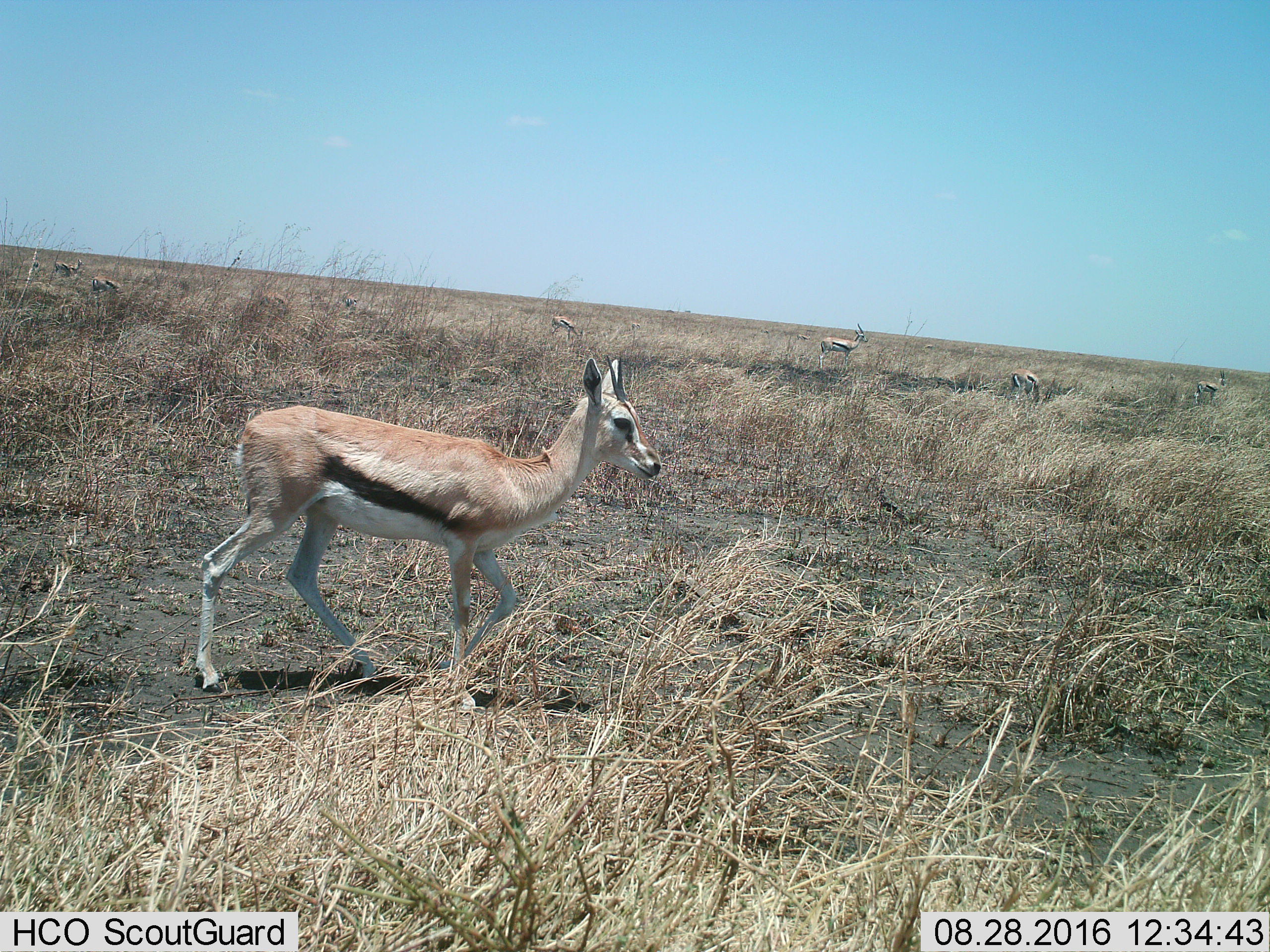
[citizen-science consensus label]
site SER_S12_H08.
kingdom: Animalia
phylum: Chordata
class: Mammalia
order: Artiodactyla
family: Bovidae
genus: Eudorcas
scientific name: Eudorcas thomsonii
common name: thomson's gazelle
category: gazellethomsons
Gazellethomsons (thomson's gazelle) (Eudorcas thomsonii), count 7. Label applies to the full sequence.